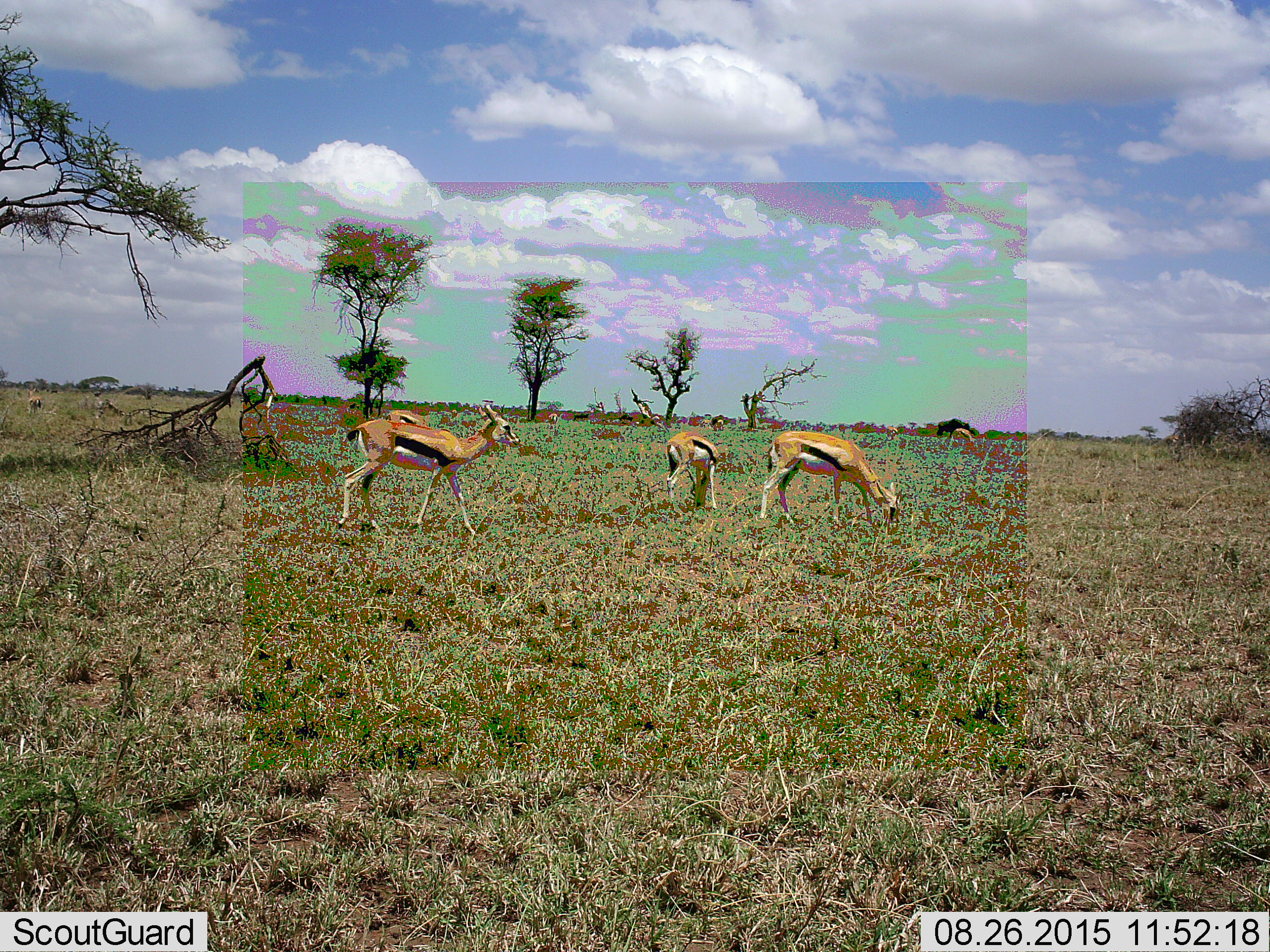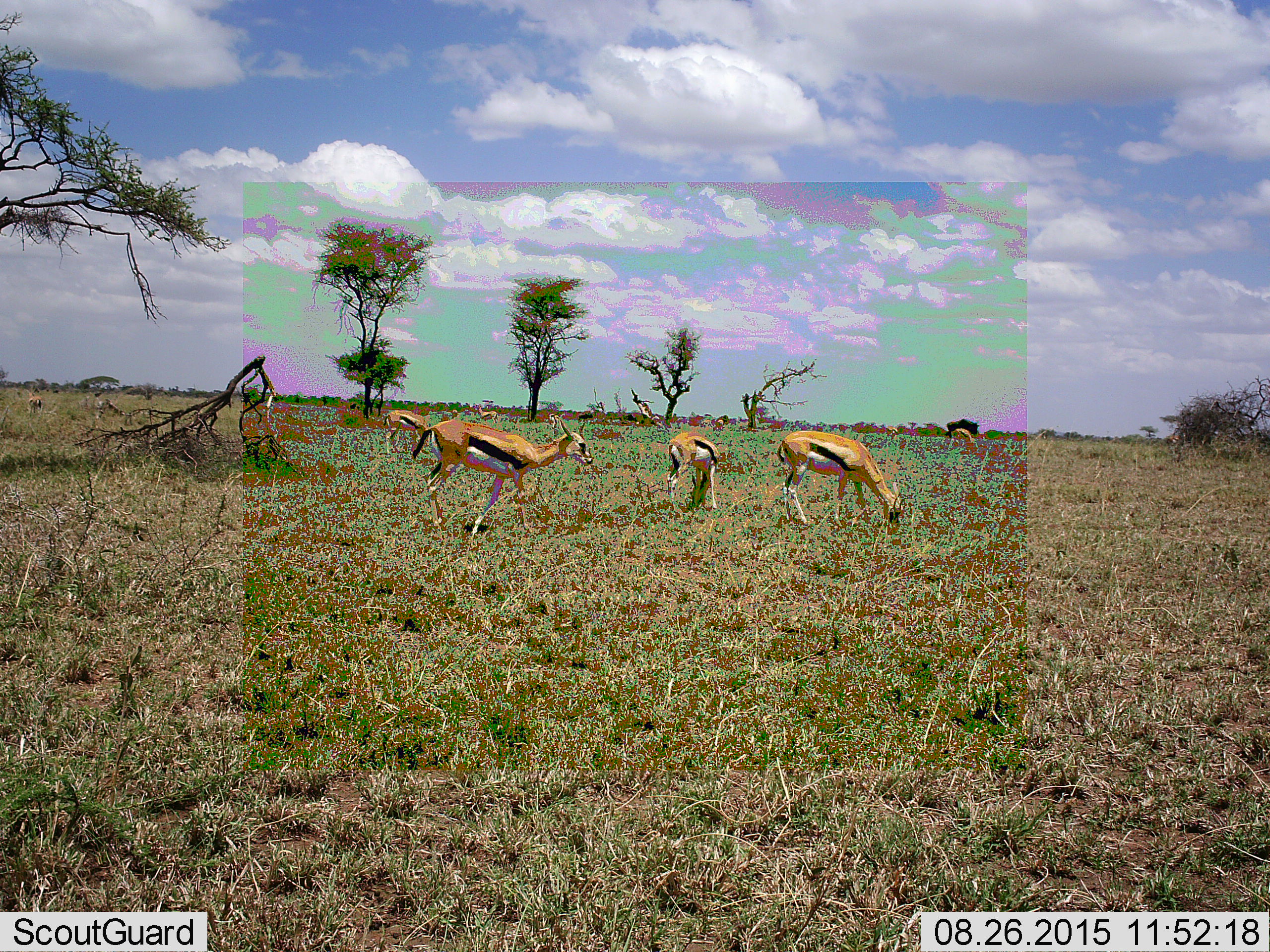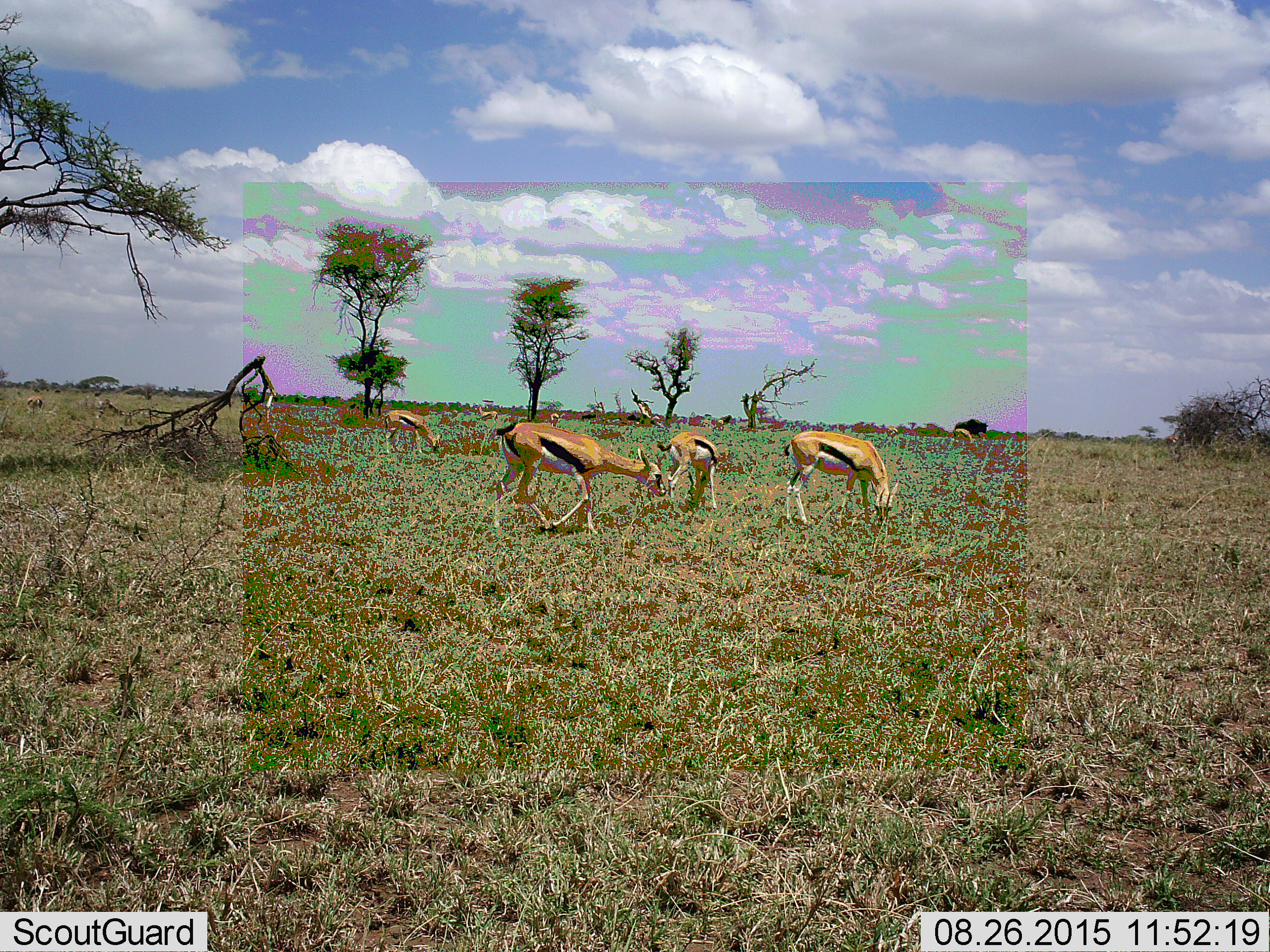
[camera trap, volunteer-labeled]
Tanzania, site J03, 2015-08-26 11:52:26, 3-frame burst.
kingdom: Animalia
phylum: Chordata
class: Mammalia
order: Artiodactyla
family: Bovidae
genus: Eudorcas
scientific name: Eudorcas thomsonii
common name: thomson's gazelle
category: gazellethomsons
Gazellethomsons (thomson's gazelle) (Eudorcas thomsonii), count 6. Behavior (volunteer vote fractions): standing 33%, resting 0%, moving 67%, interacting 0%. Young present (vote fraction): 0%. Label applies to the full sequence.